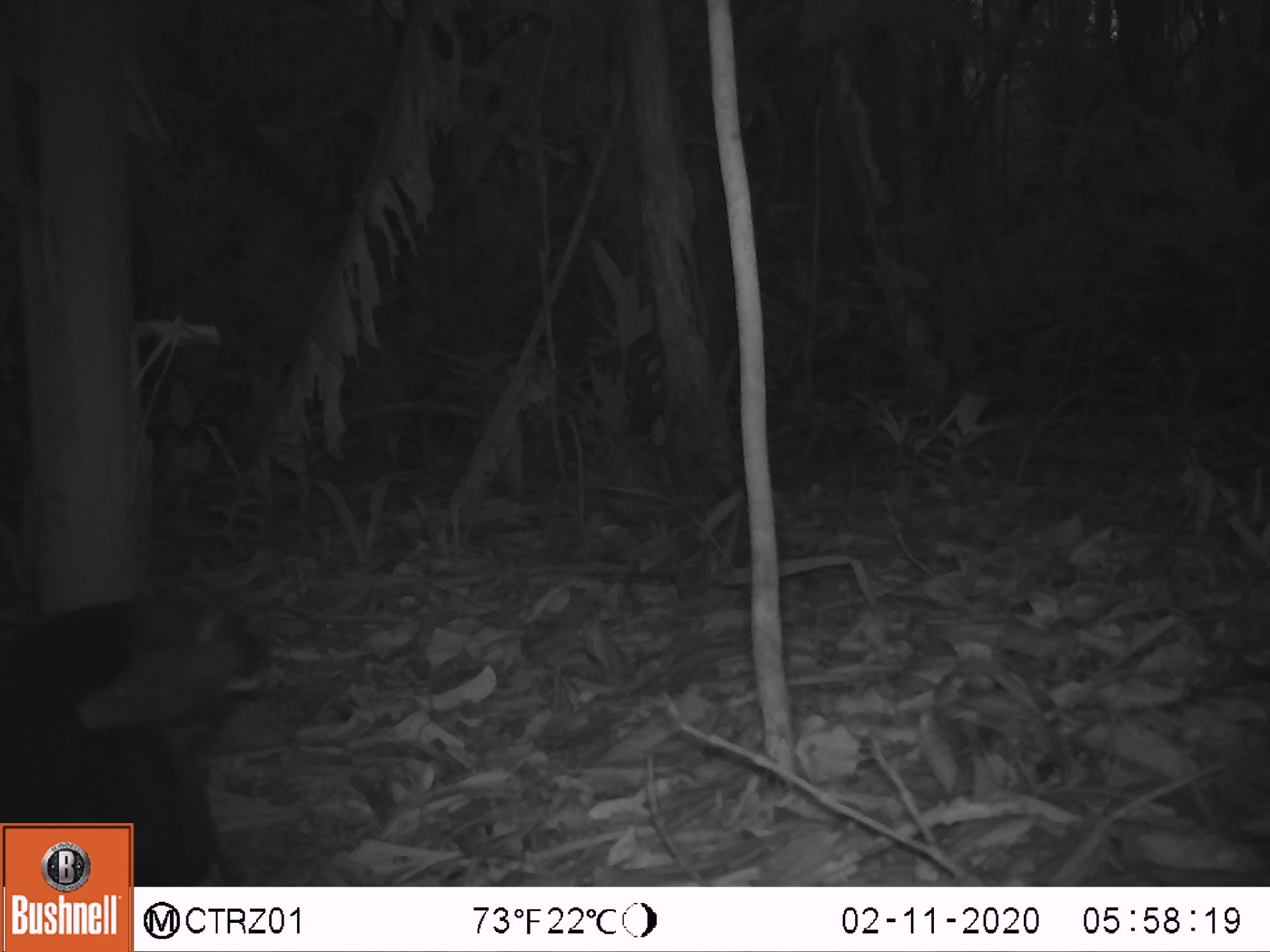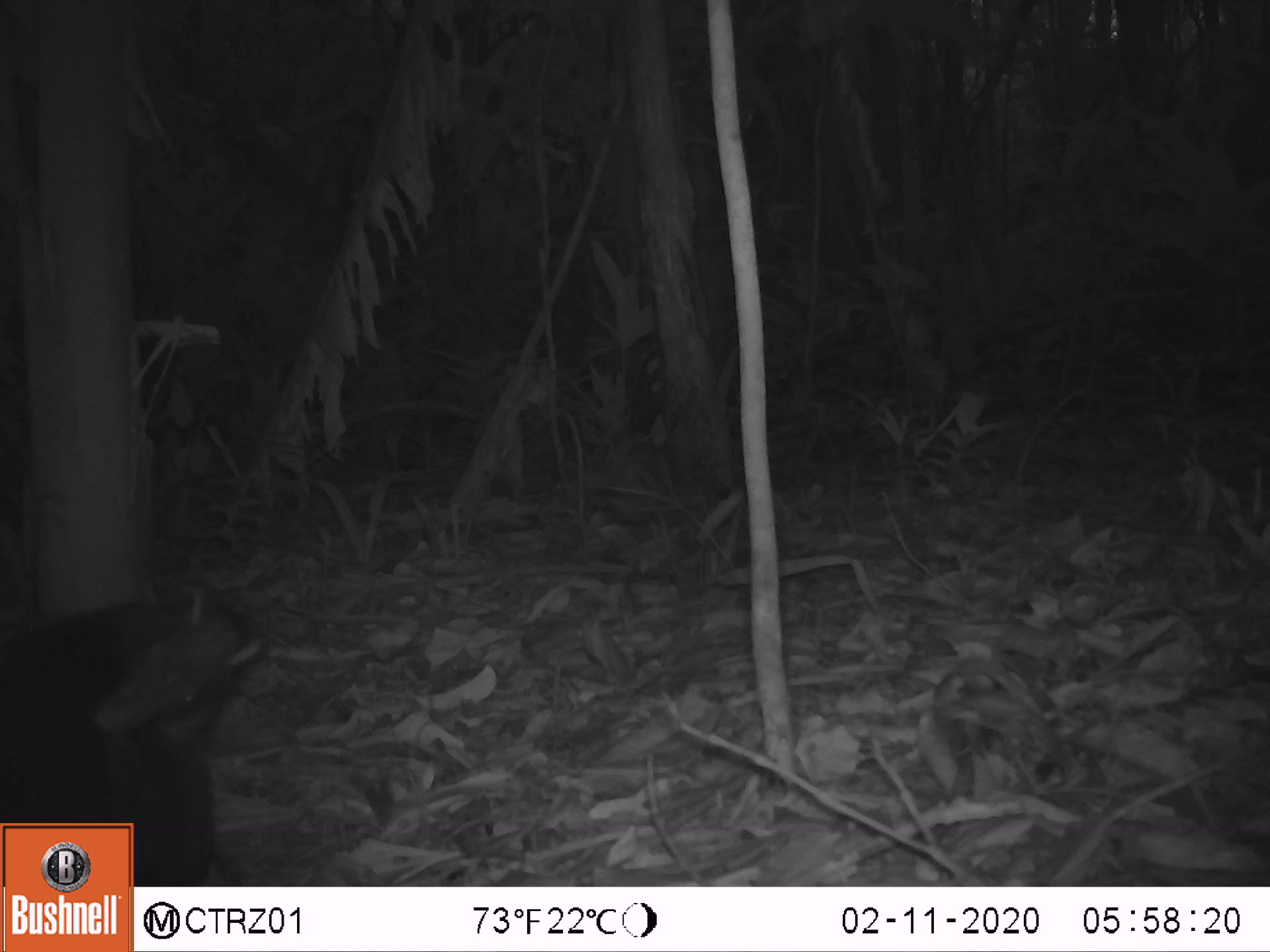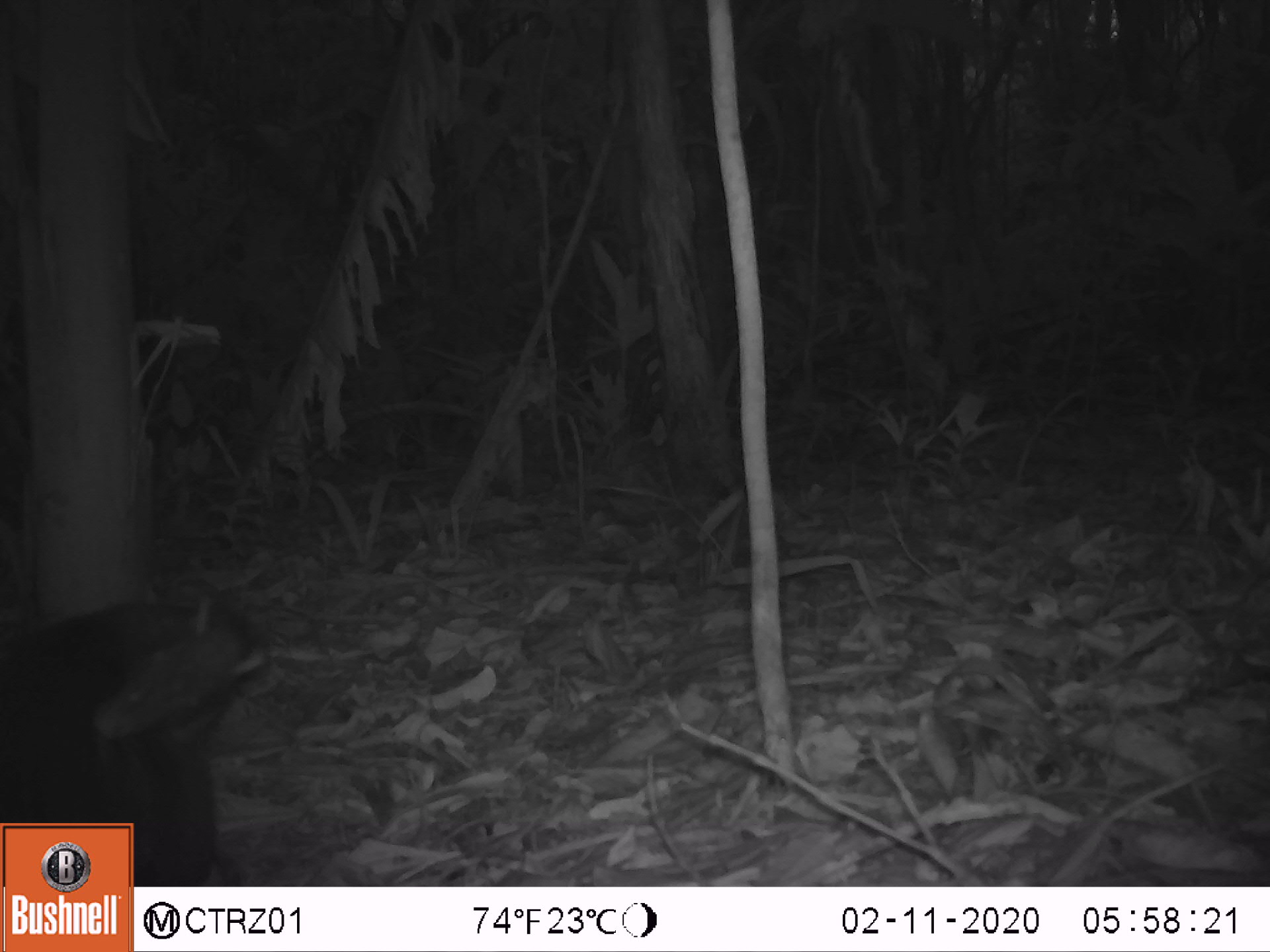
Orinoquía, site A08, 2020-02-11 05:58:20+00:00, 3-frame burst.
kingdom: Animalia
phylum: Chordata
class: Mammalia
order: Rodentia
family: Dasyproctidae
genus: Dasyprocta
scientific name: Dasyprocta fuliginosa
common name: black agouti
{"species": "black agouti (Dasyprocta fuliginosa)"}